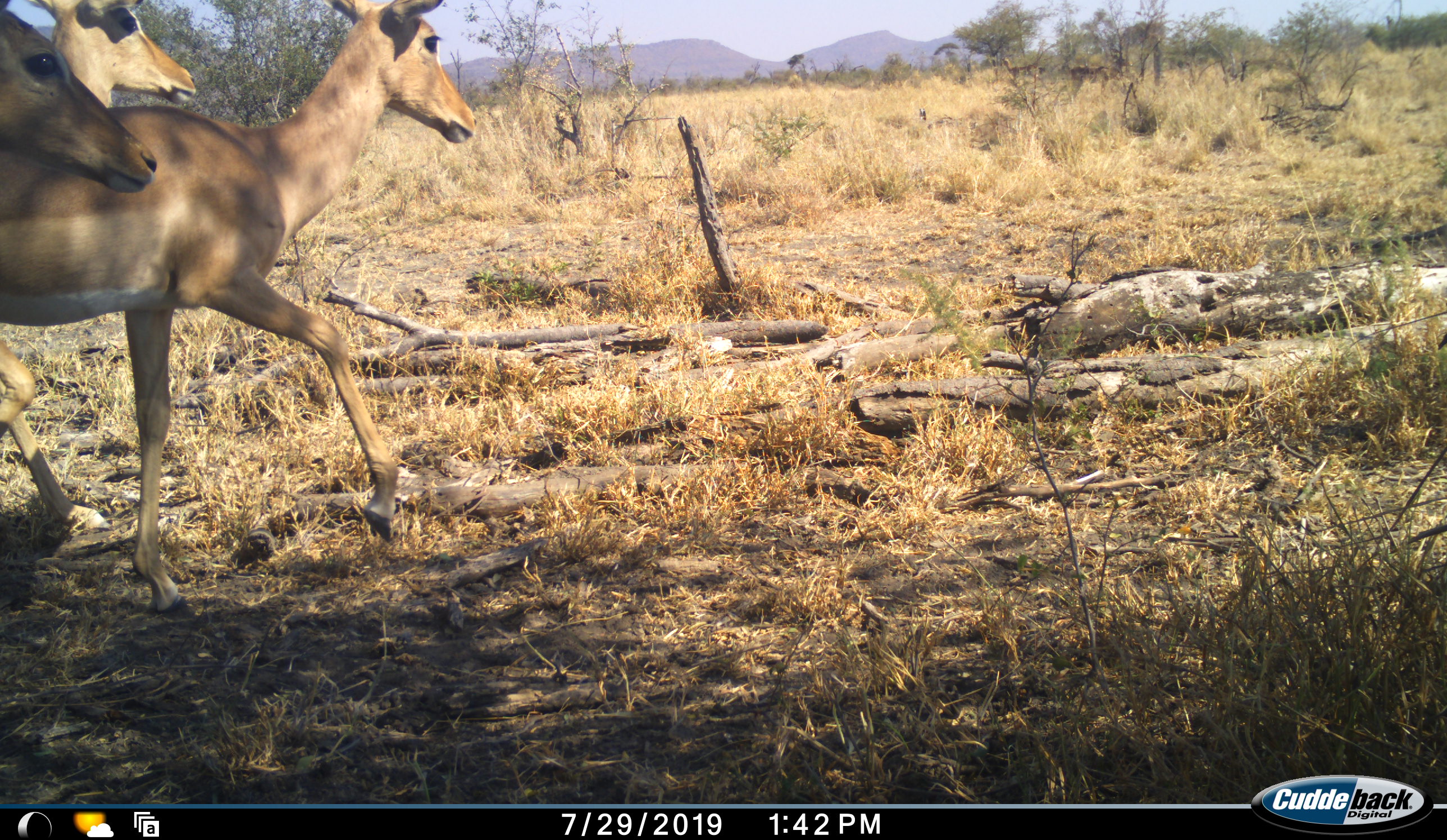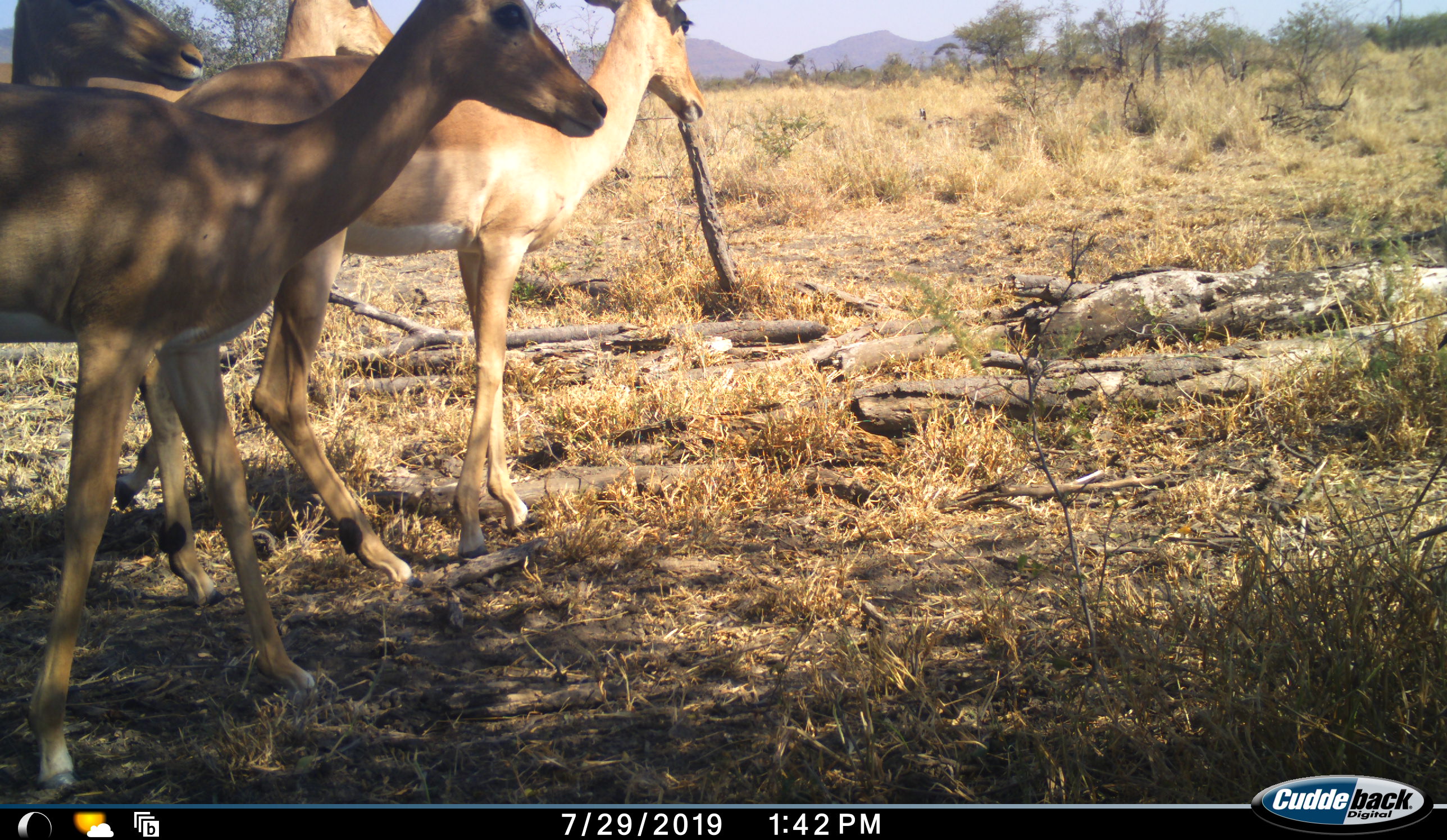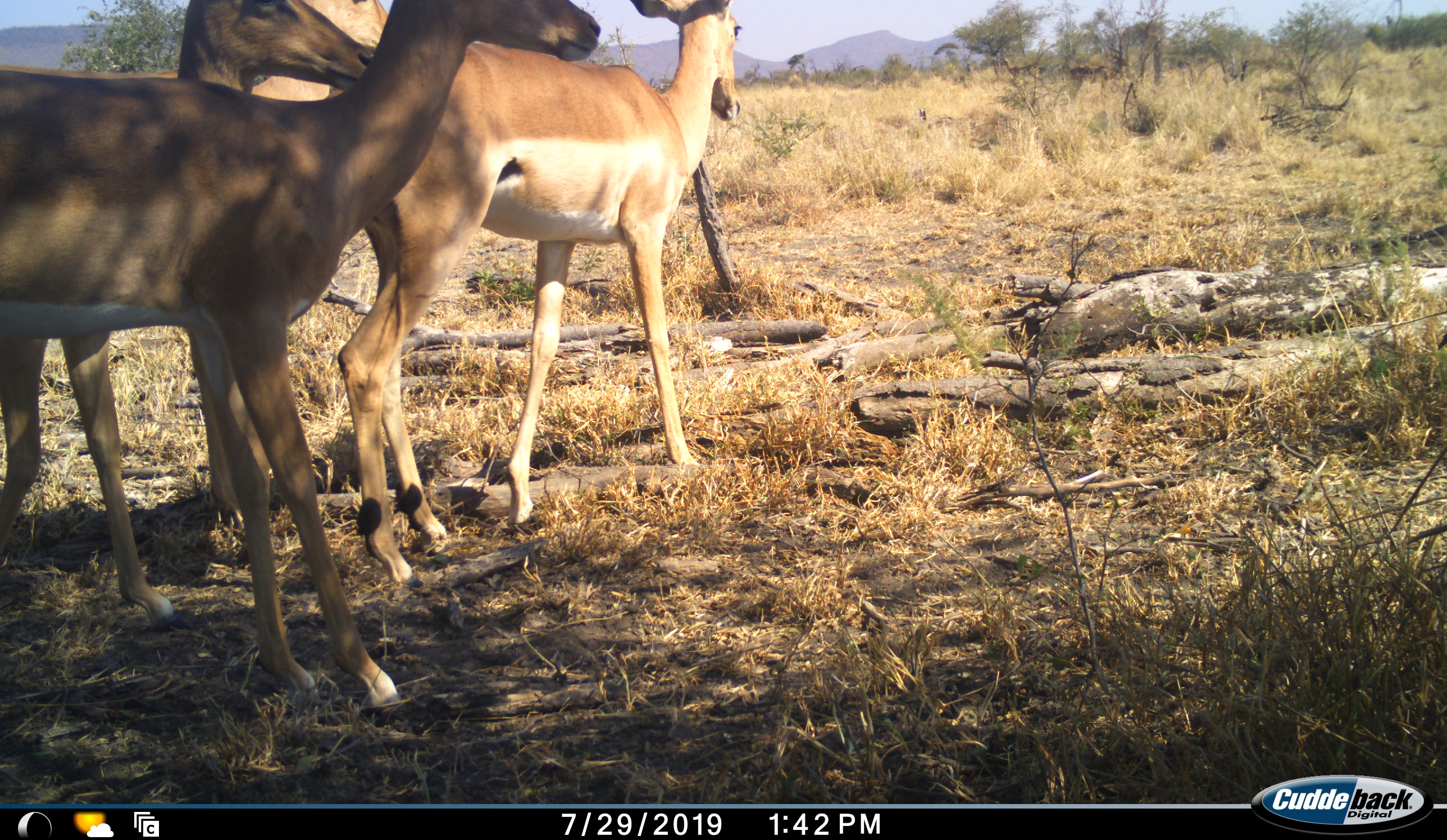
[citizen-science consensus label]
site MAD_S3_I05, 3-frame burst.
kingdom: Animalia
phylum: Chordata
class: Mammalia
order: Artiodactyla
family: Bovidae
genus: Aepyceros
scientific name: Aepyceros melampus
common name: impala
Impala (Aepyceros melampus), count 4. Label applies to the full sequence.